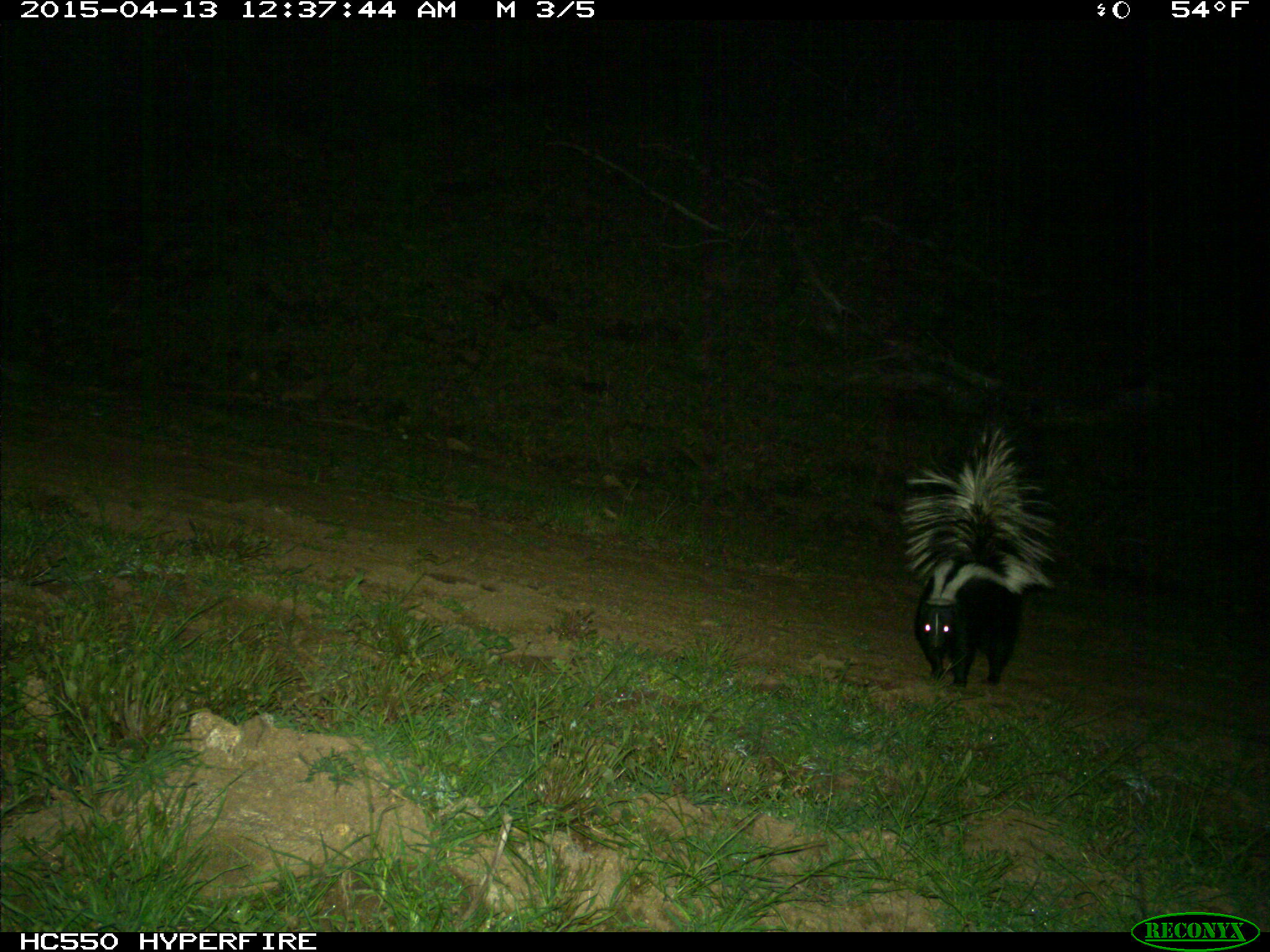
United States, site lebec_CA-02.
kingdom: Animalia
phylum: Chordata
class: Mammalia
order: Carnivora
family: Mephitidae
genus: Mephitis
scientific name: Mephitis mephitis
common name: striped skunk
Mephitis mephitis (striped skunk).